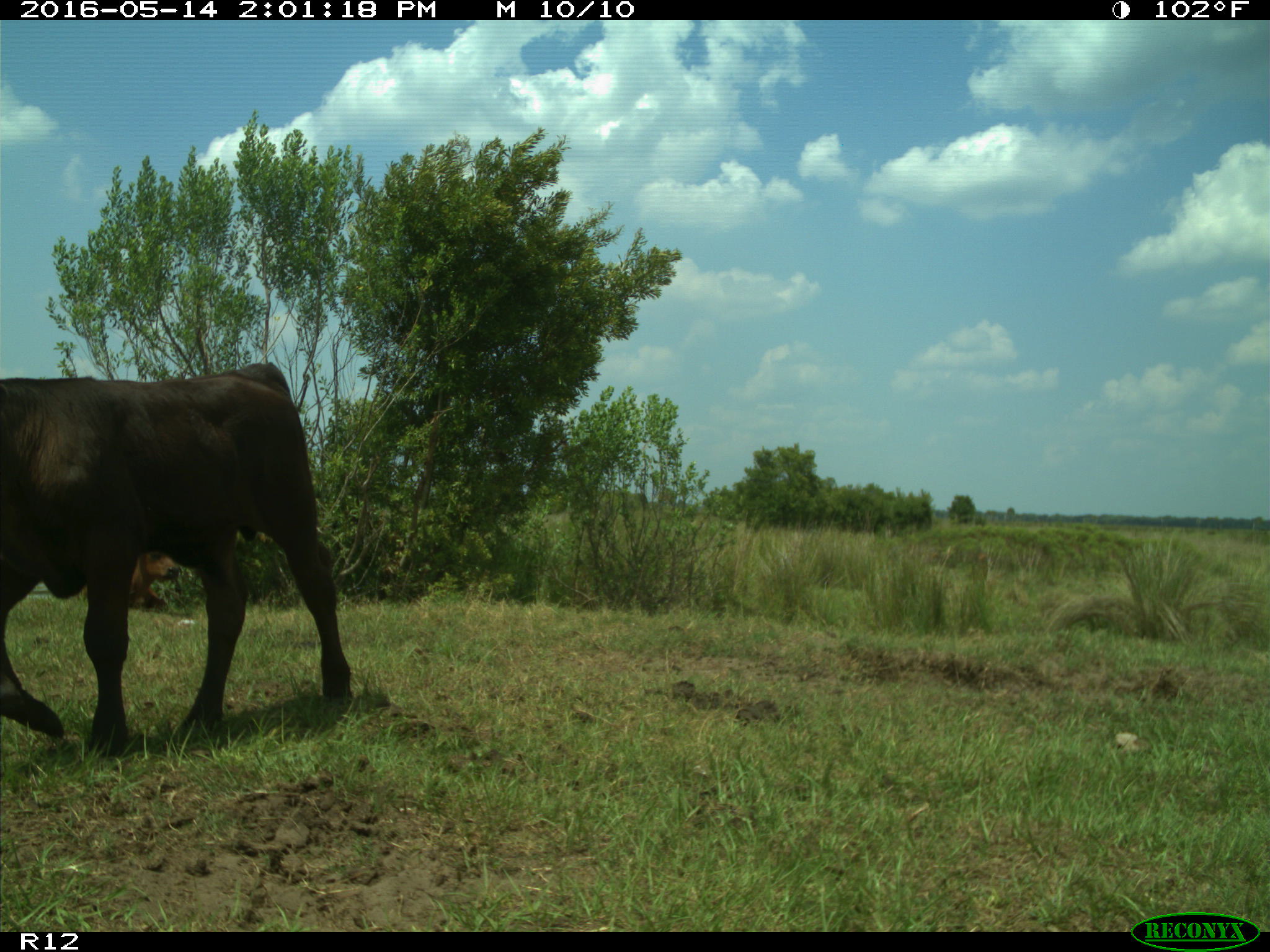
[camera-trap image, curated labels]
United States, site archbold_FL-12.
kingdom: Animalia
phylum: Chordata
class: Mammalia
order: Artiodactyla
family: Bovidae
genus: Bos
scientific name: Bos taurus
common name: domestic cow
Bos taurus (domestic cow).